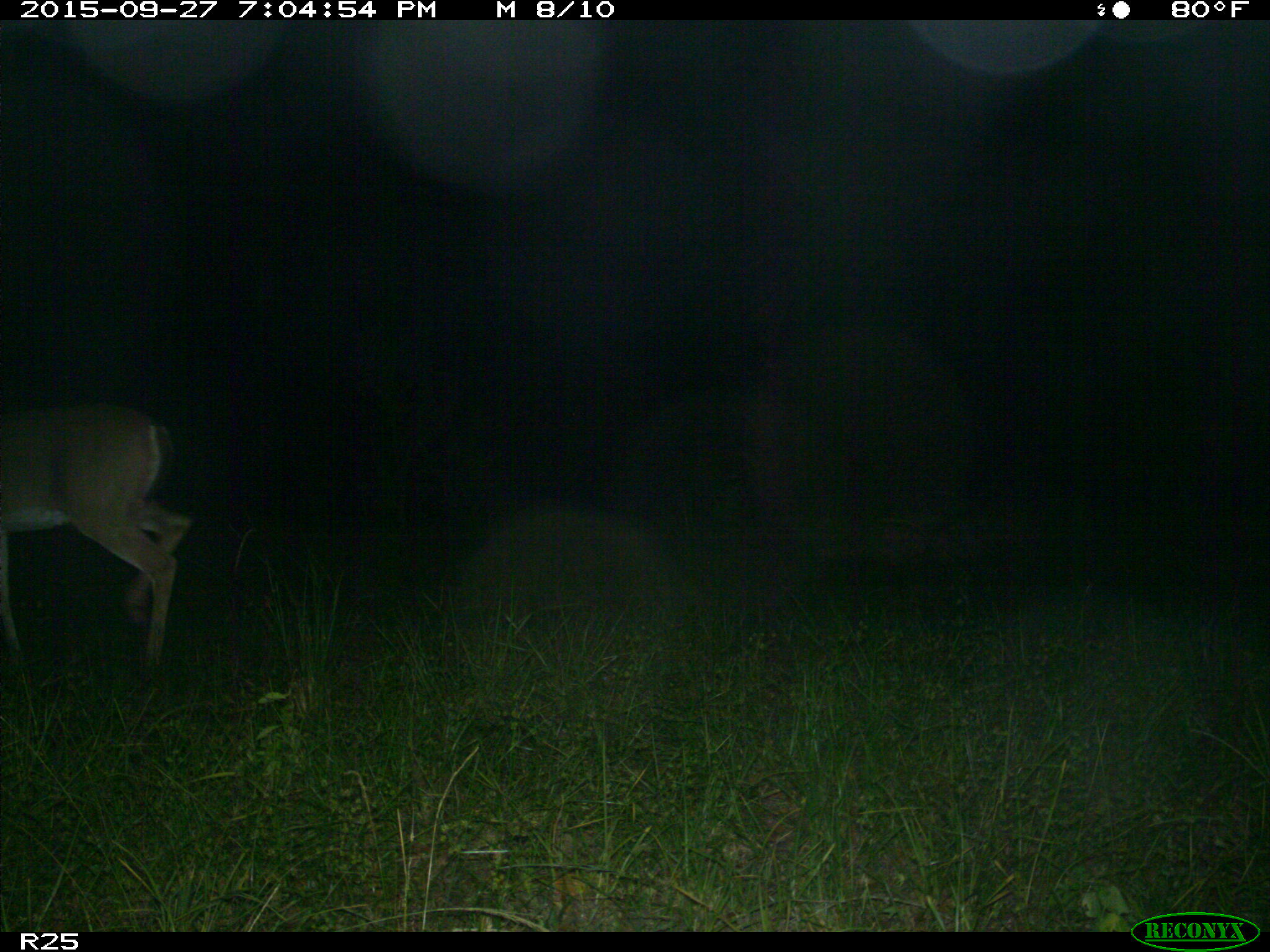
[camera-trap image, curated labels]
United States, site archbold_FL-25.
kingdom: Animalia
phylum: Chordata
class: Mammalia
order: Artiodactyla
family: Cervidae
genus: Odocoileus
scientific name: Odocoileus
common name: deer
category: unidentified deer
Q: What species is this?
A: Unidentified deer (deer) (Odocoileus).